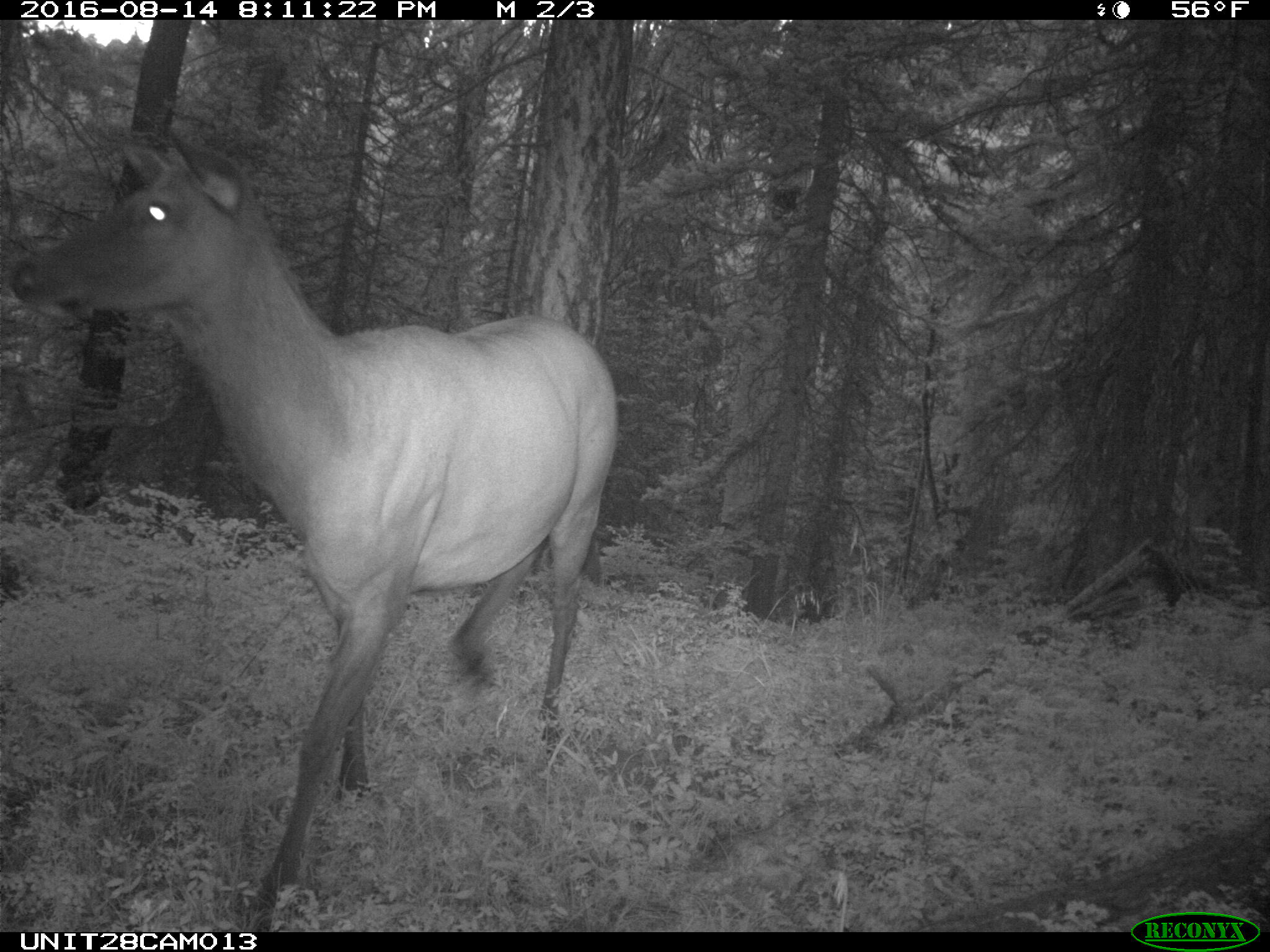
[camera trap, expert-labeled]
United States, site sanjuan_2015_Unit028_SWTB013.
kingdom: Animalia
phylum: Chordata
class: Mammalia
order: Artiodactyla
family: Cervidae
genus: Cervus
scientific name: Cervus elaphus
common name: red deer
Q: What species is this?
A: Cervus elaphus (red deer).